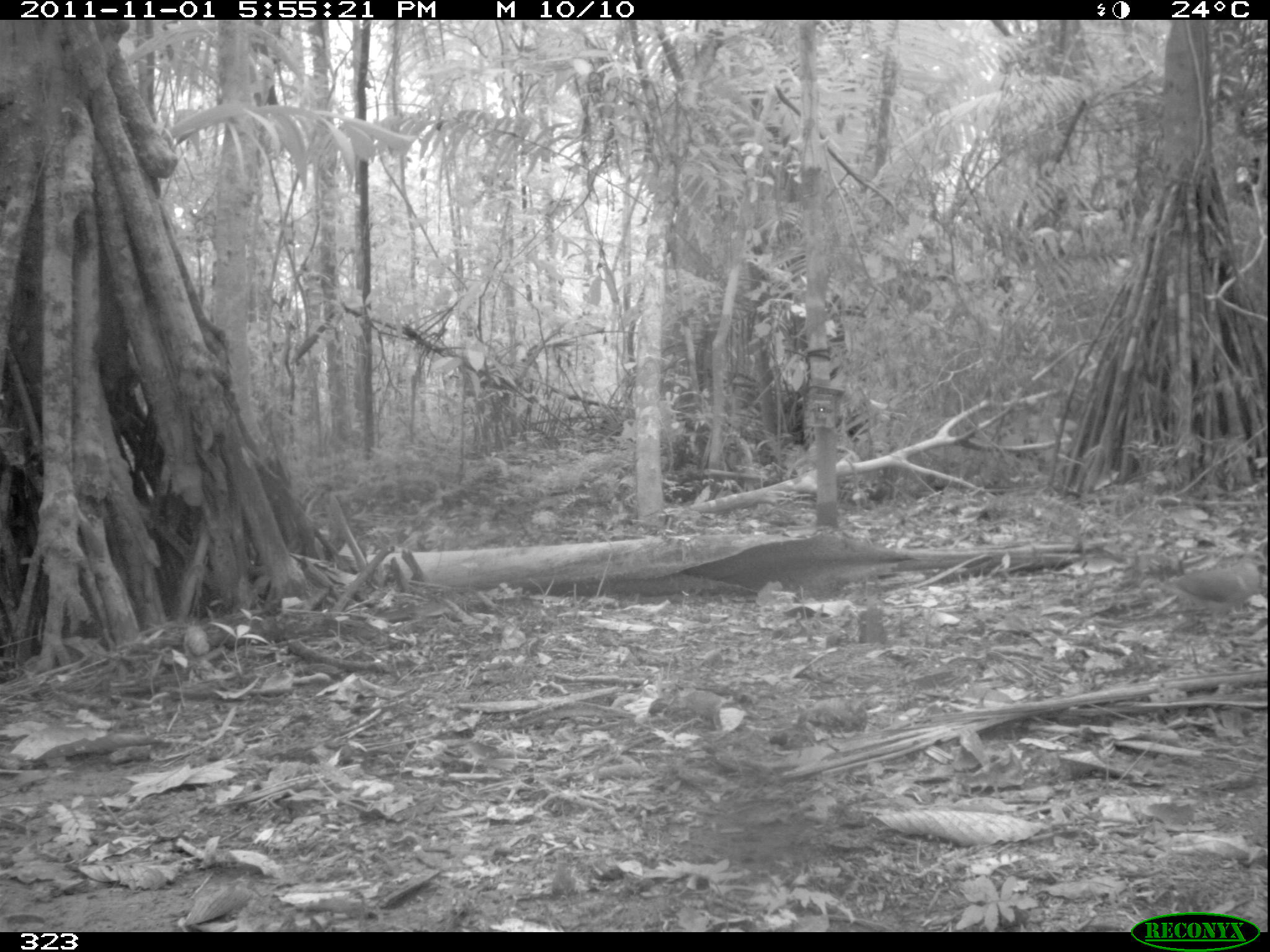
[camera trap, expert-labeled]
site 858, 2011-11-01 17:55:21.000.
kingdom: Animalia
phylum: Chordata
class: Aves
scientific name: Aves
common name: bird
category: unknown bird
Unknown bird (bird) (Aves).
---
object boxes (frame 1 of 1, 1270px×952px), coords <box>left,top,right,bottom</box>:
unknown bird: <box>1146,546,1268,653</box>